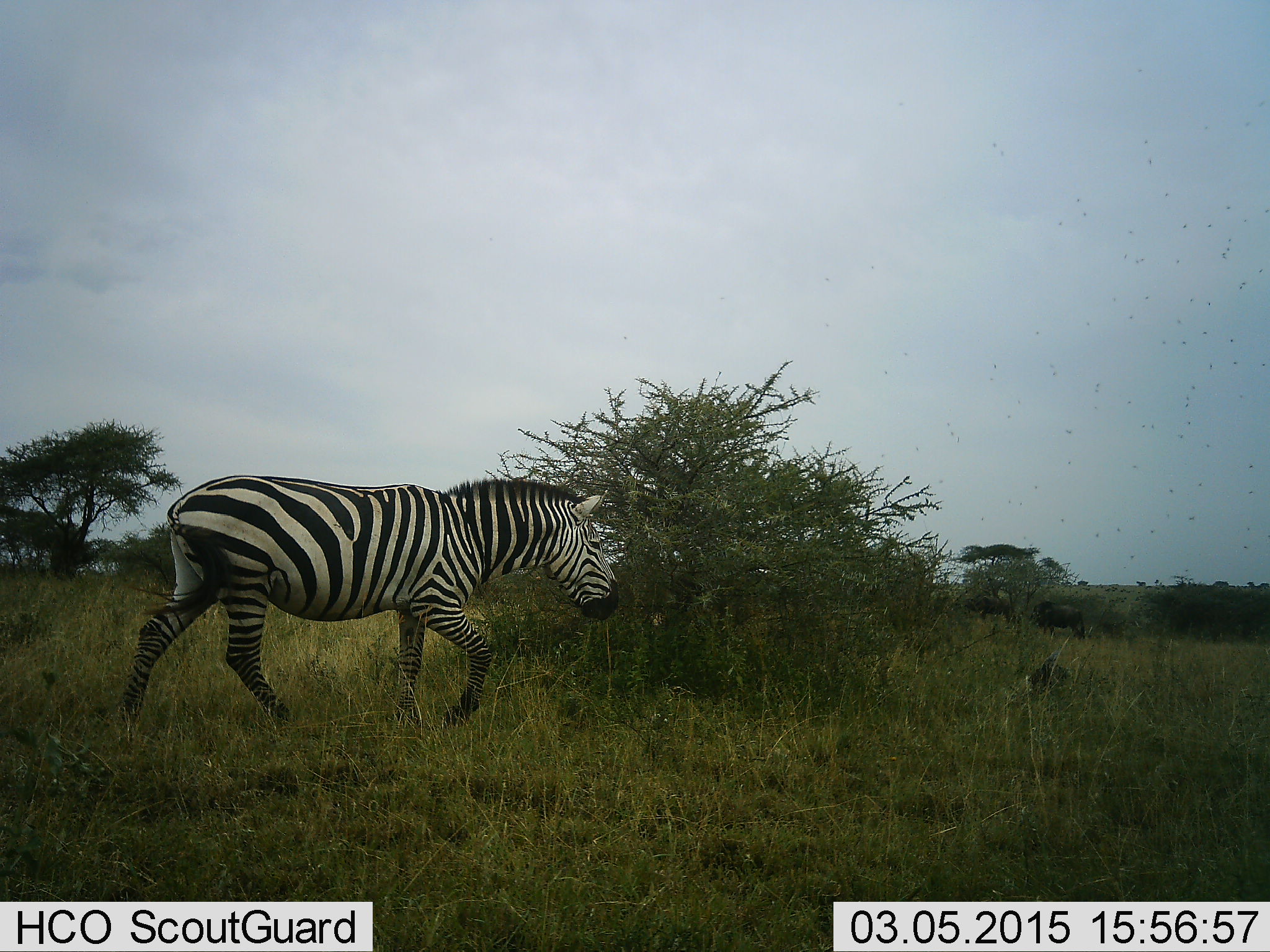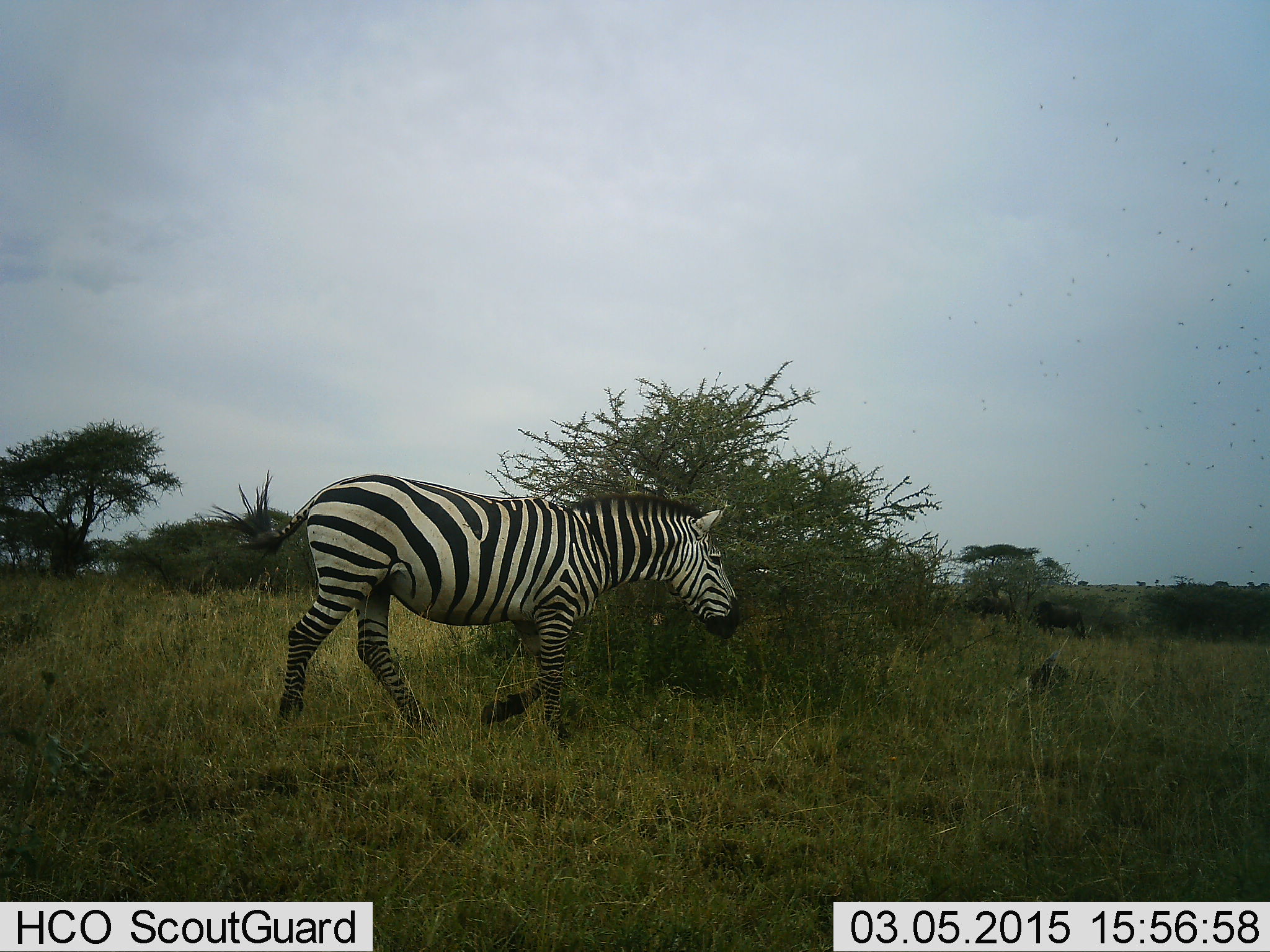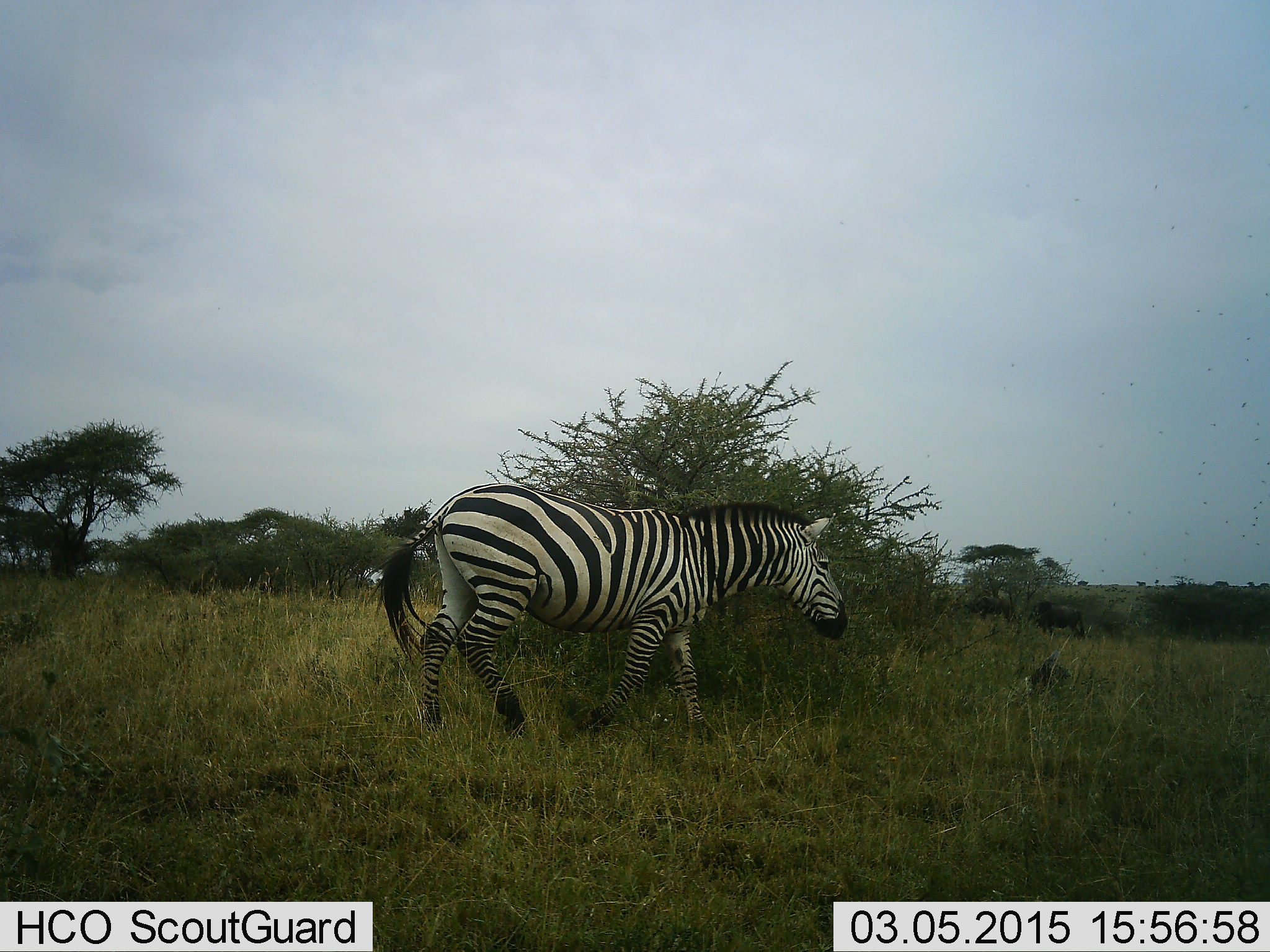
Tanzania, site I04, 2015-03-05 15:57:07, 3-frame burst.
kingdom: Animalia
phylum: Chordata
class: Mammalia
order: Perissodactyla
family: Equidae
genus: Equus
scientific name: Equus quagga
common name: plains zebra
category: zebra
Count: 1.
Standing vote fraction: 0%.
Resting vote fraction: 0%.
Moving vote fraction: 100%.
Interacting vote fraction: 0%.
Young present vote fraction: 0%.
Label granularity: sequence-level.